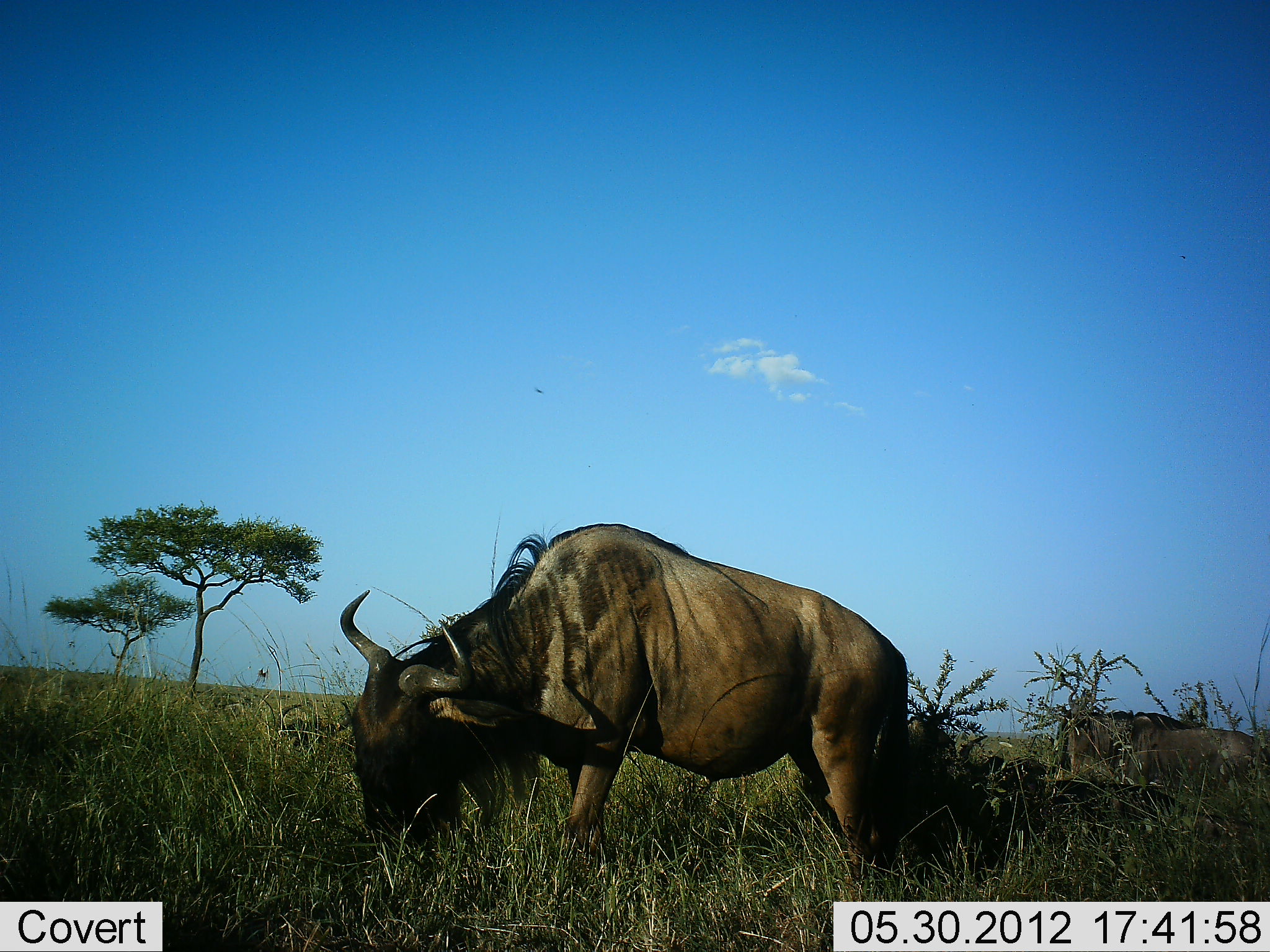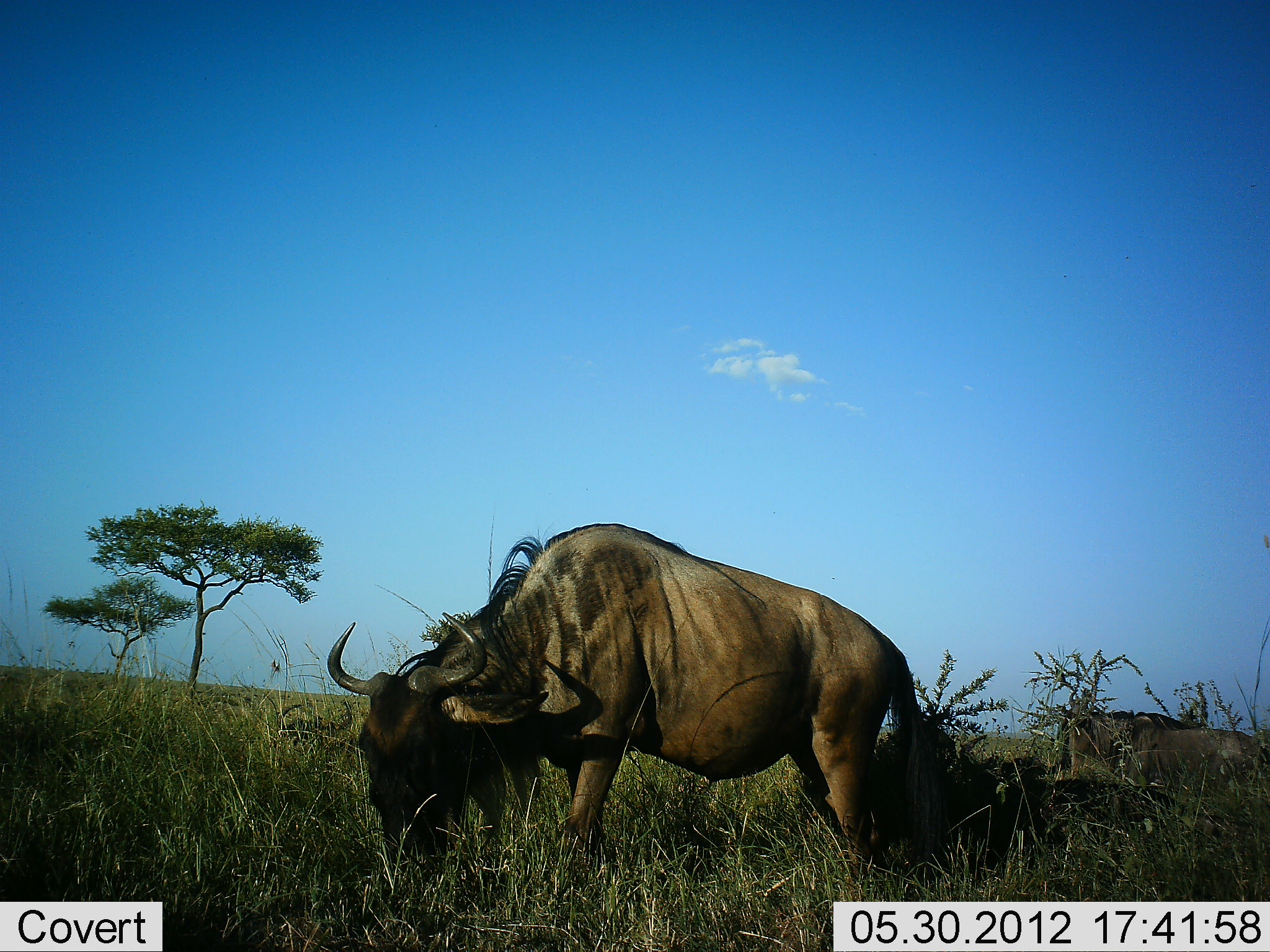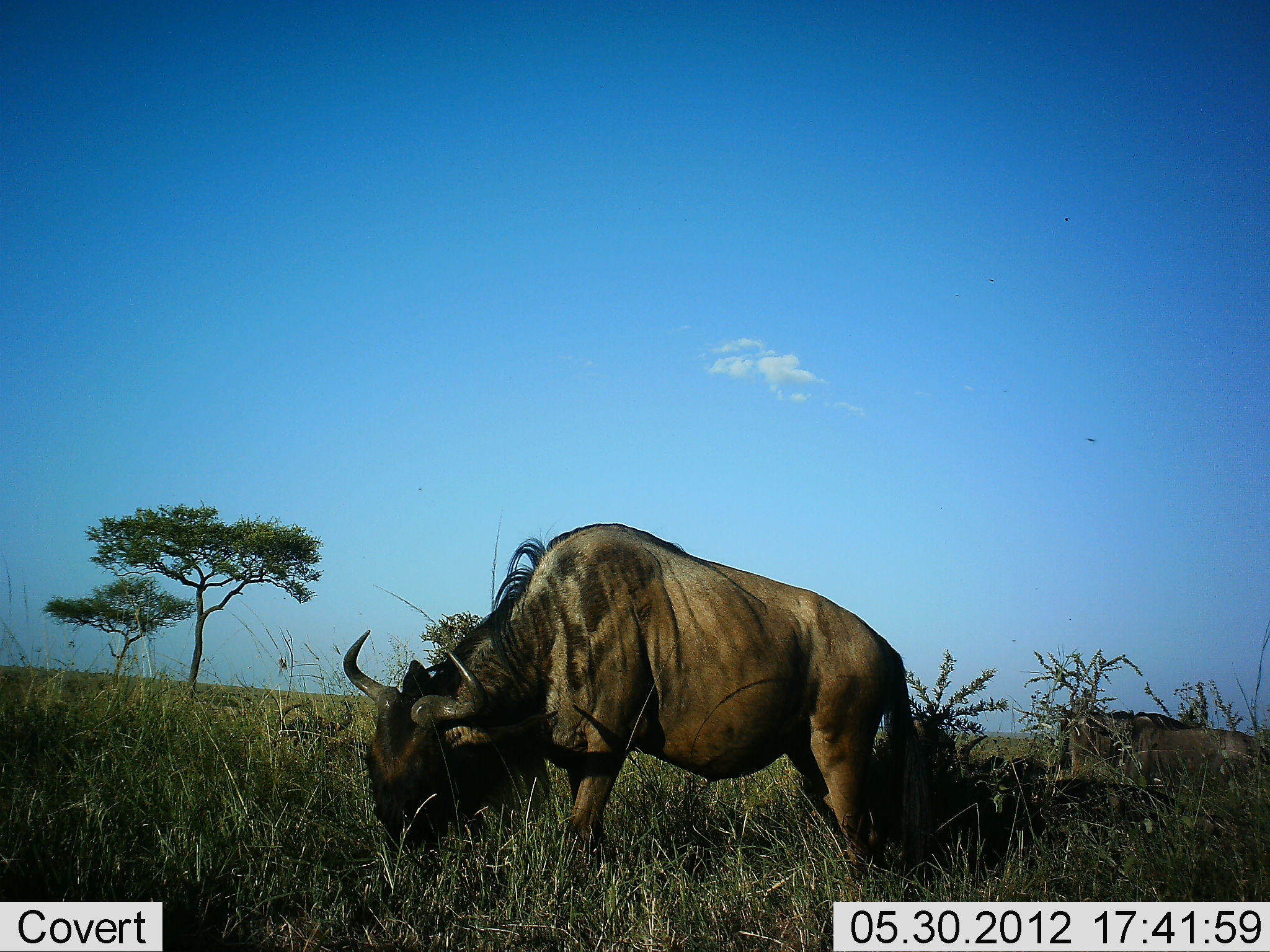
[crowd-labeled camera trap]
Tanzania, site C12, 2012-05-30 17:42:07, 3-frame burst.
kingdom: Animalia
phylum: Chordata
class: Mammalia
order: Artiodactyla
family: Bovidae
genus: Connochaetes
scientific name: Connochaetes taurinus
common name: blue wildebeest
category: wildebeest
Wildebeest (blue wildebeest) (Connochaetes taurinus), count 2. Behavior (volunteer vote fractions): standing 30%, resting 10%, moving 0%, interacting 0%. Young present (vote fraction): 0%. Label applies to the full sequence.